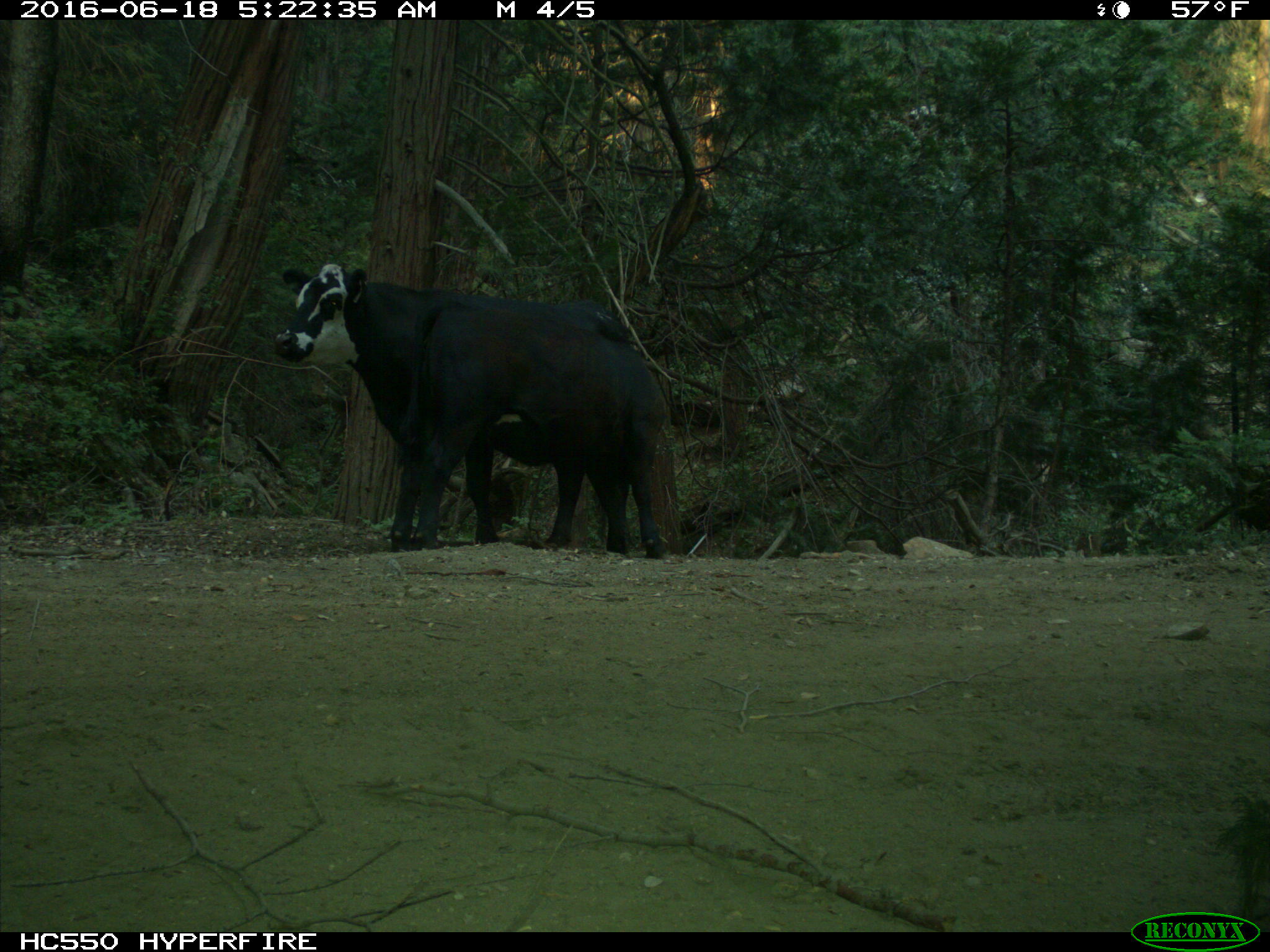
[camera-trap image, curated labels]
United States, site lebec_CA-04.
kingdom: Animalia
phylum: Chordata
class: Mammalia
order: Artiodactyla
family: Bovidae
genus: Bos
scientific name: Bos taurus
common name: domestic cow